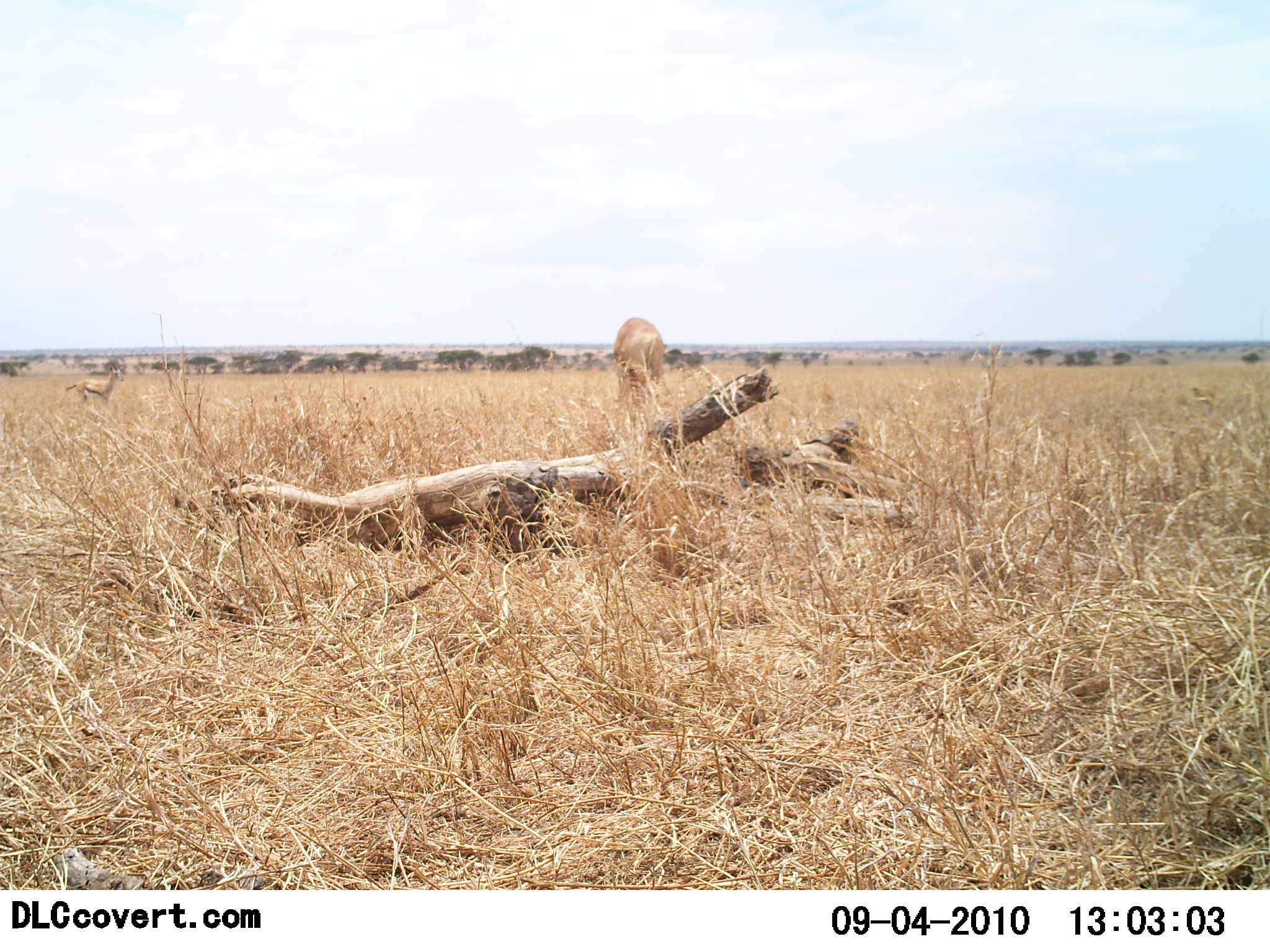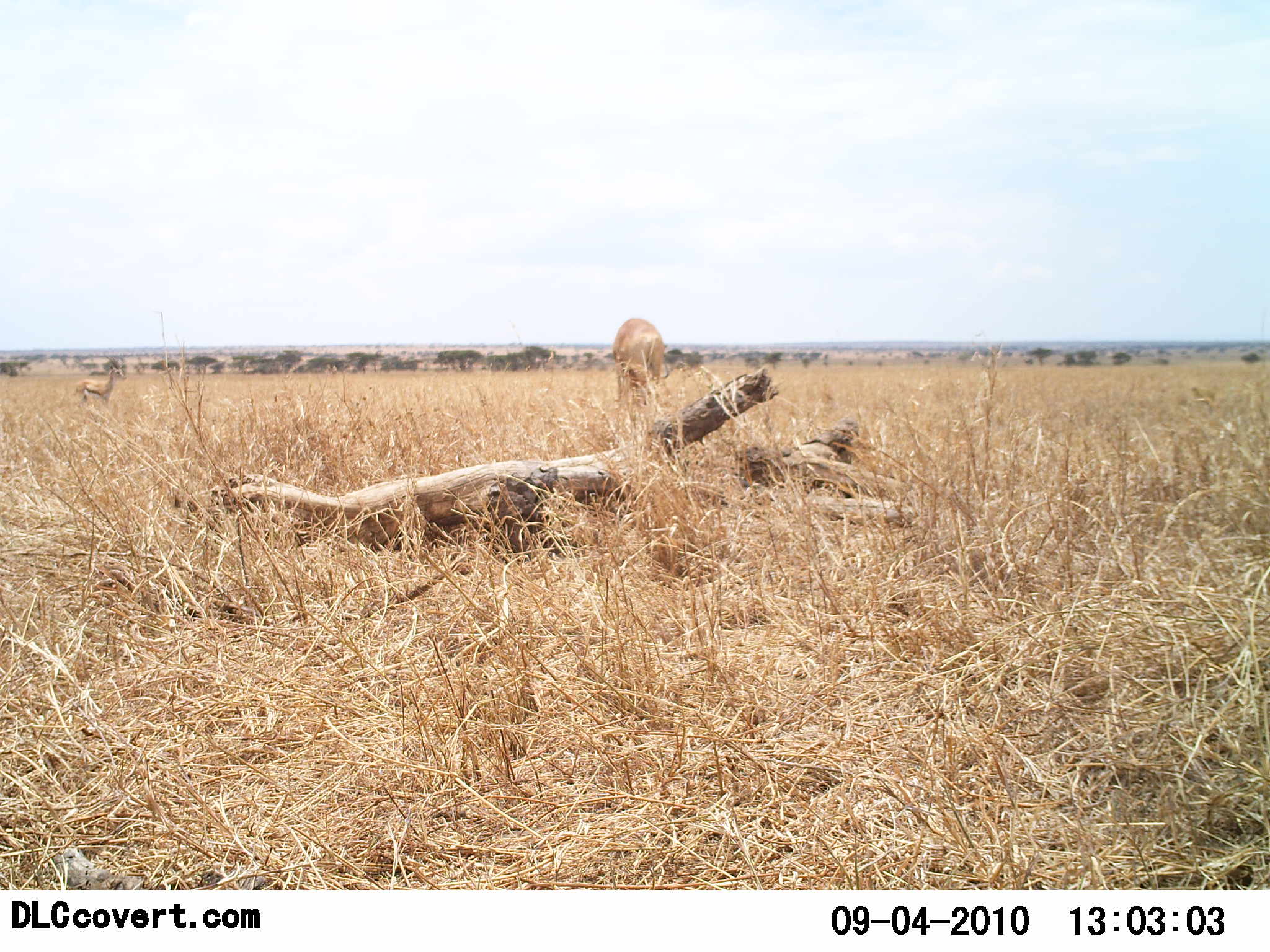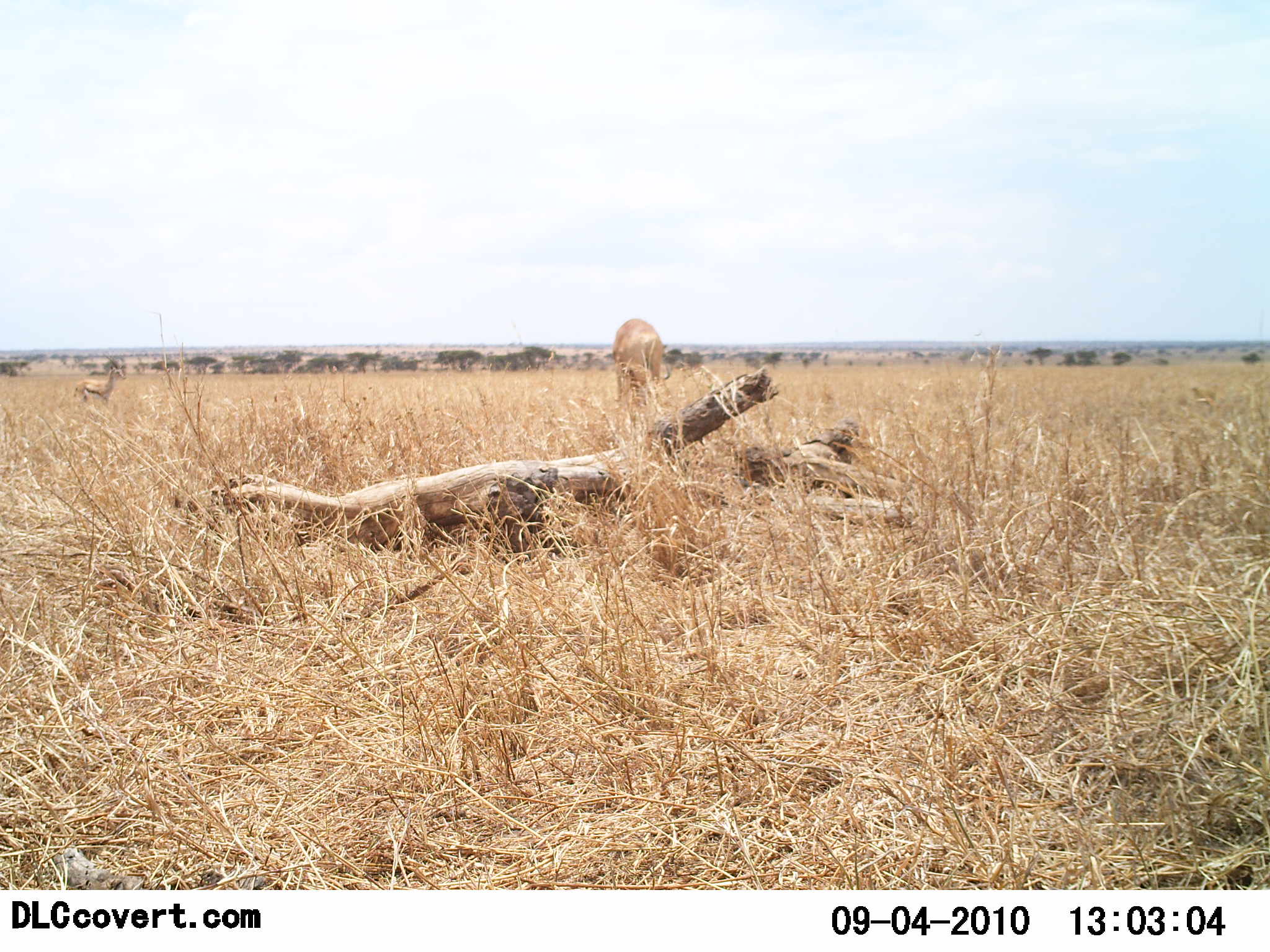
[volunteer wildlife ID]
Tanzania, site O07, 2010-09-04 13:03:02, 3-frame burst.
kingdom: Animalia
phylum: Chordata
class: Mammalia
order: Artiodactyla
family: Bovidae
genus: Eudorcas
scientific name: Eudorcas thomsonii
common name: thomson's gazelle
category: gazellethomsons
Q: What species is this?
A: Gazellethomsons (thomson's gazelle) (Eudorcas thomsonii).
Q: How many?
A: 2.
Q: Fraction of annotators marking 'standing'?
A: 67%.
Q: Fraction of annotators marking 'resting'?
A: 0%.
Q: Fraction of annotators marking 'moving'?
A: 0%.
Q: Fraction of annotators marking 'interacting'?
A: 0%.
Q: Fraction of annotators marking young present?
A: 0%.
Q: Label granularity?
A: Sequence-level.